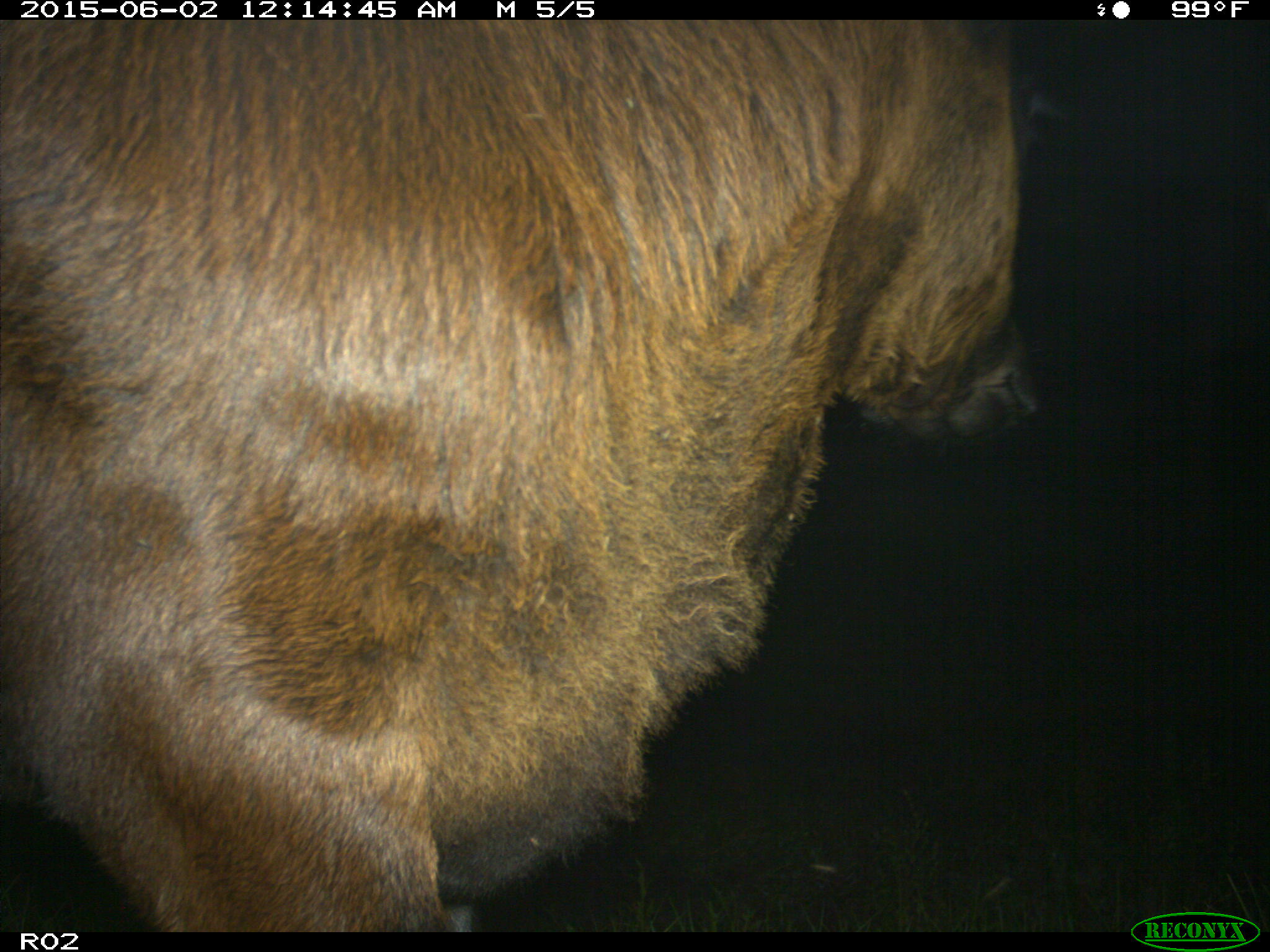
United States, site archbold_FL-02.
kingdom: Animalia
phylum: Chordata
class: Mammalia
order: Artiodactyla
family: Bovidae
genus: Bos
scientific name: Bos taurus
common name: domestic cow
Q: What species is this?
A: Bos taurus (domestic cow).